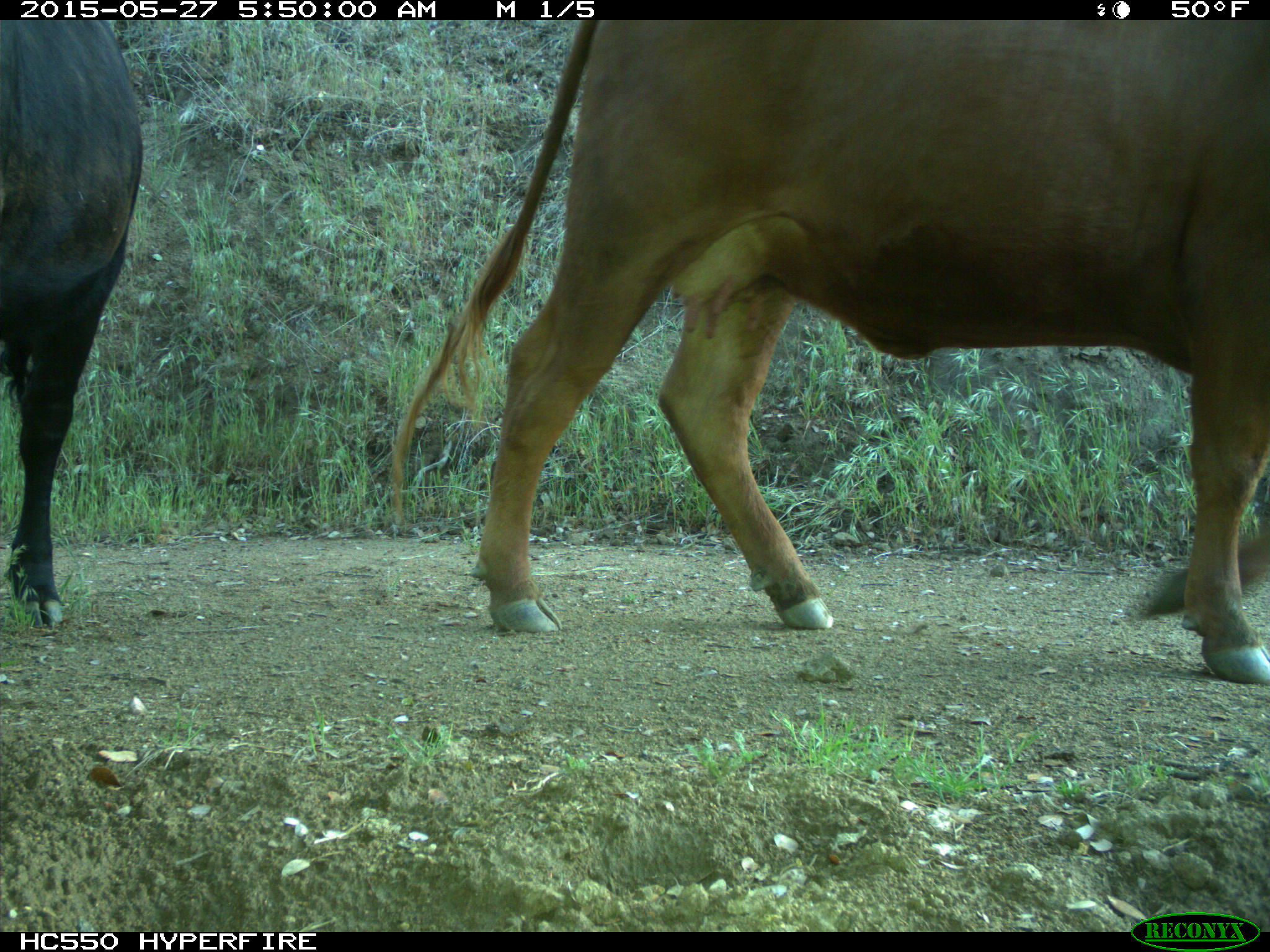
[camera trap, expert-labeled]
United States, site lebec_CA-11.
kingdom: Animalia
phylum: Chordata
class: Mammalia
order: Artiodactyla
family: Bovidae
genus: Bos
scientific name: Bos taurus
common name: domestic cow